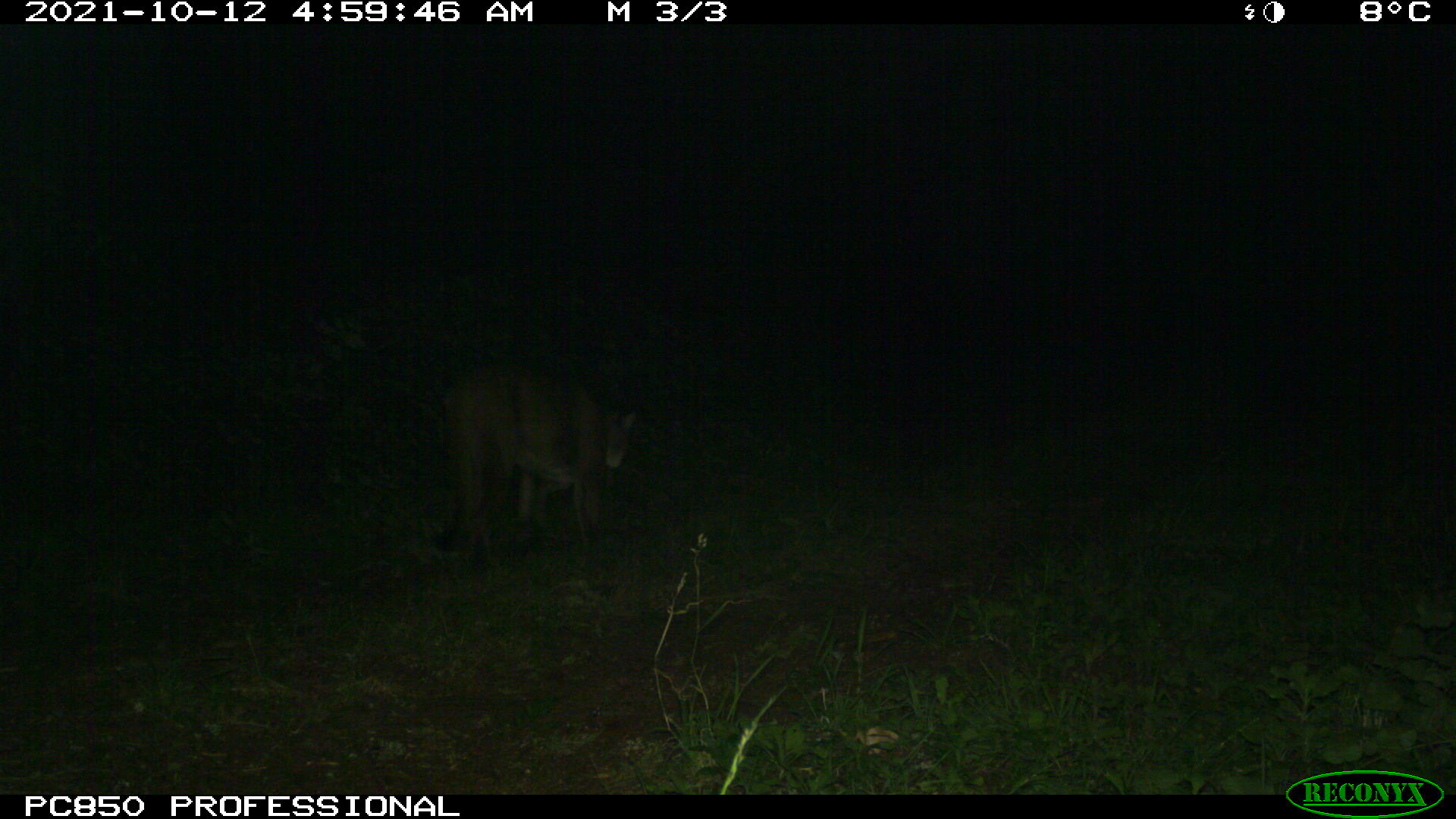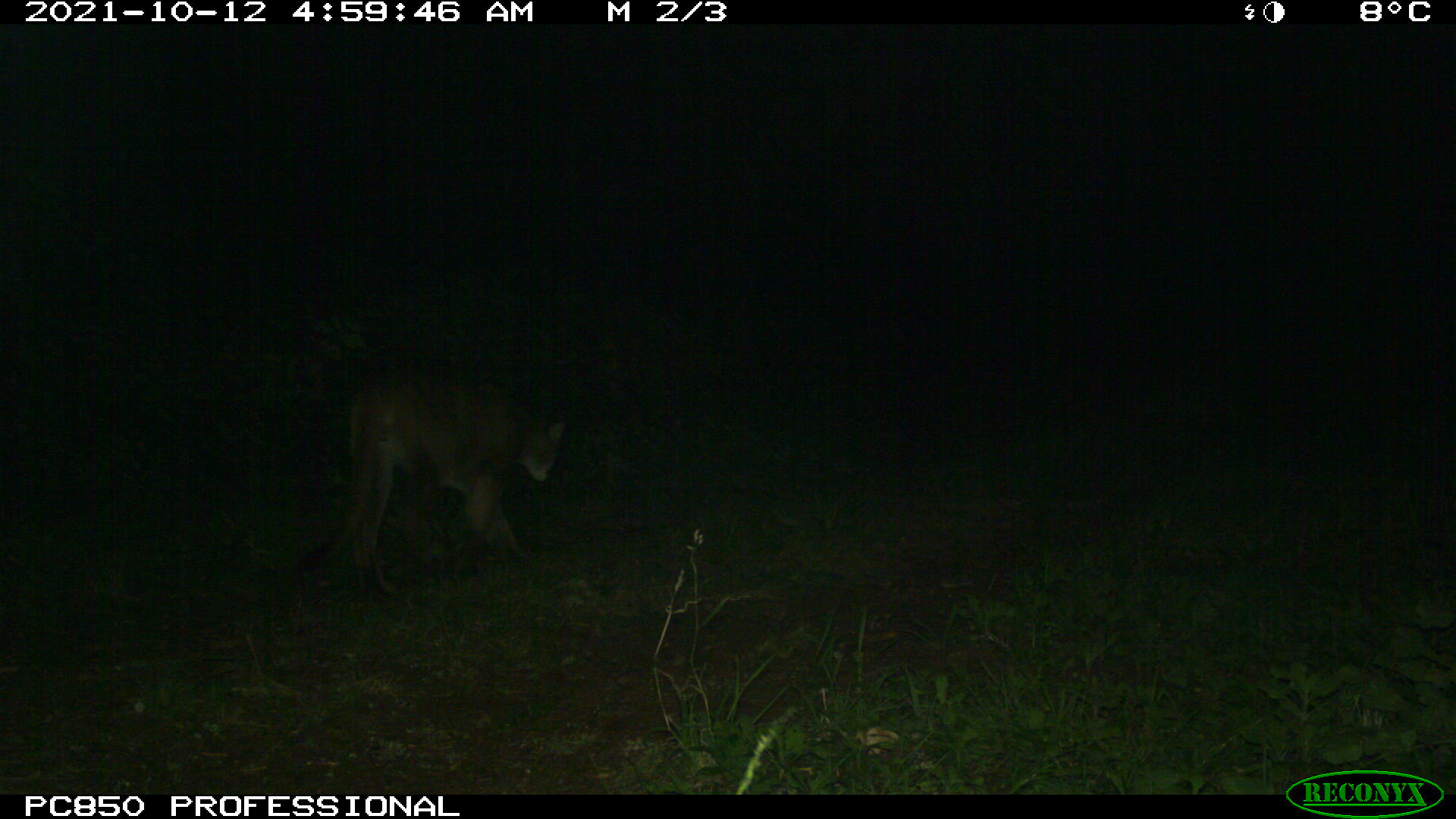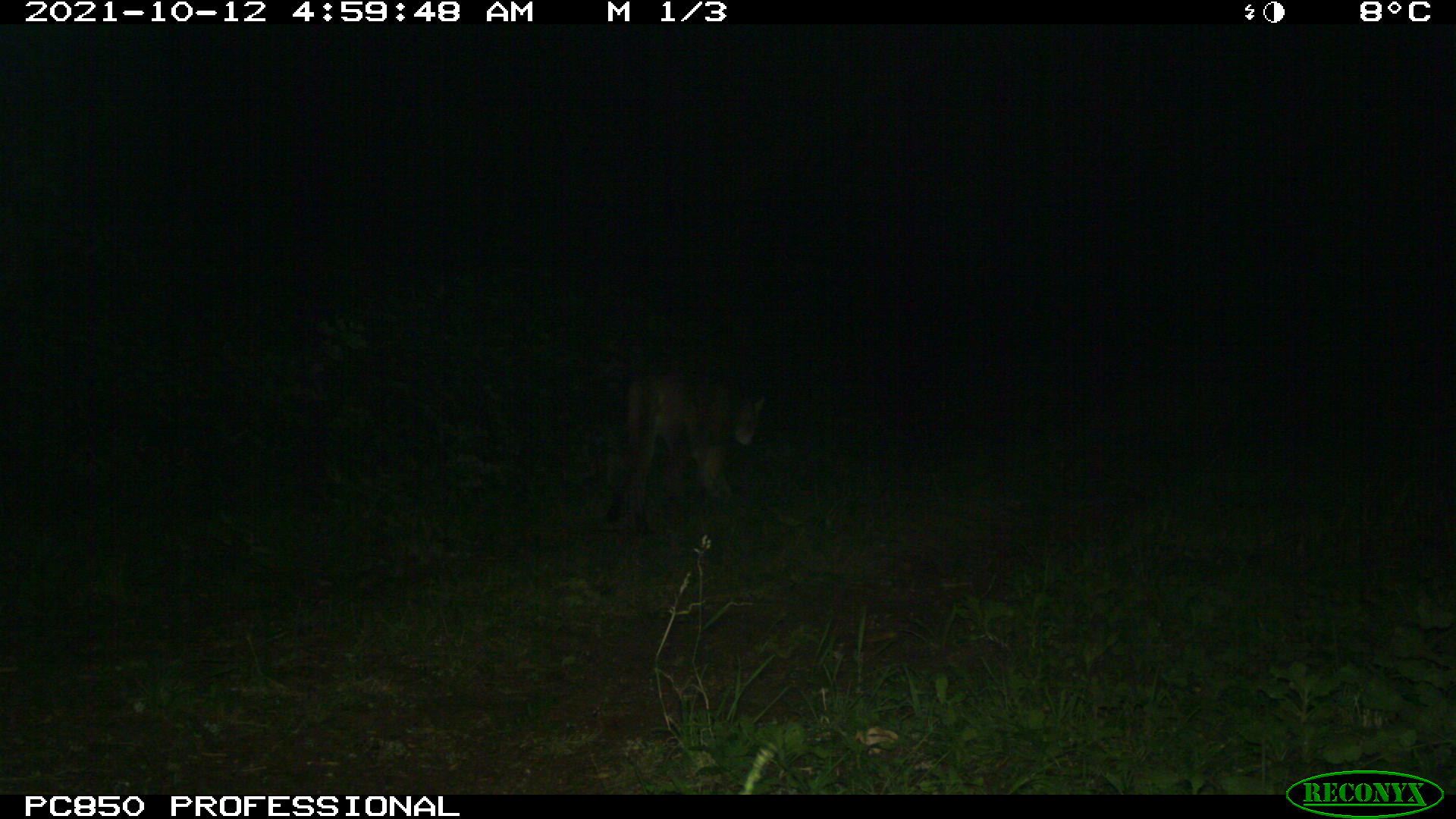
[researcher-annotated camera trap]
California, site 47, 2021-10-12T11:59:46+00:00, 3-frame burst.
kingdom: Animalia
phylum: Chordata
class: Mammalia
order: Carnivora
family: Felidae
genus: Puma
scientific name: Puma concolor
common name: puma